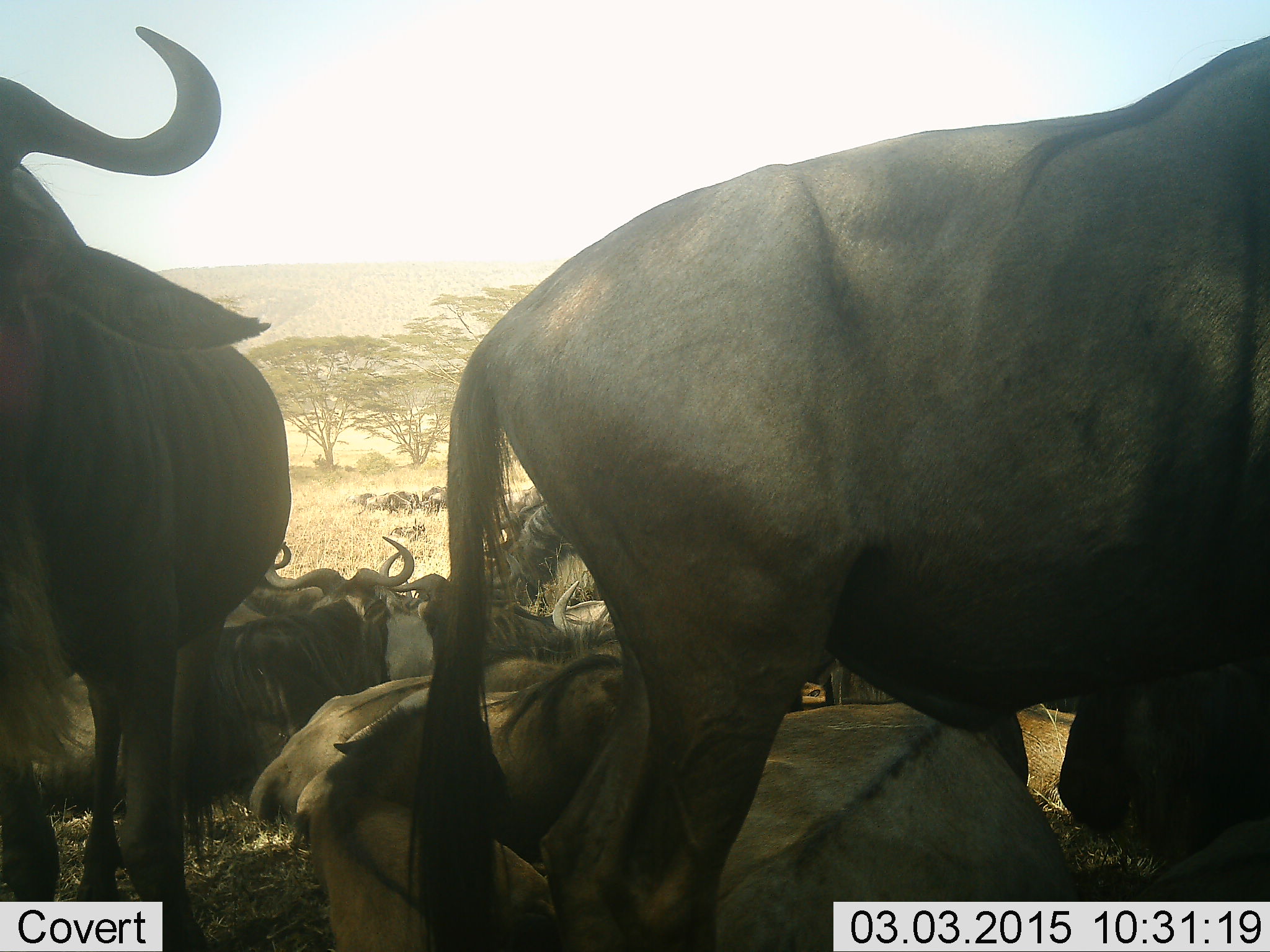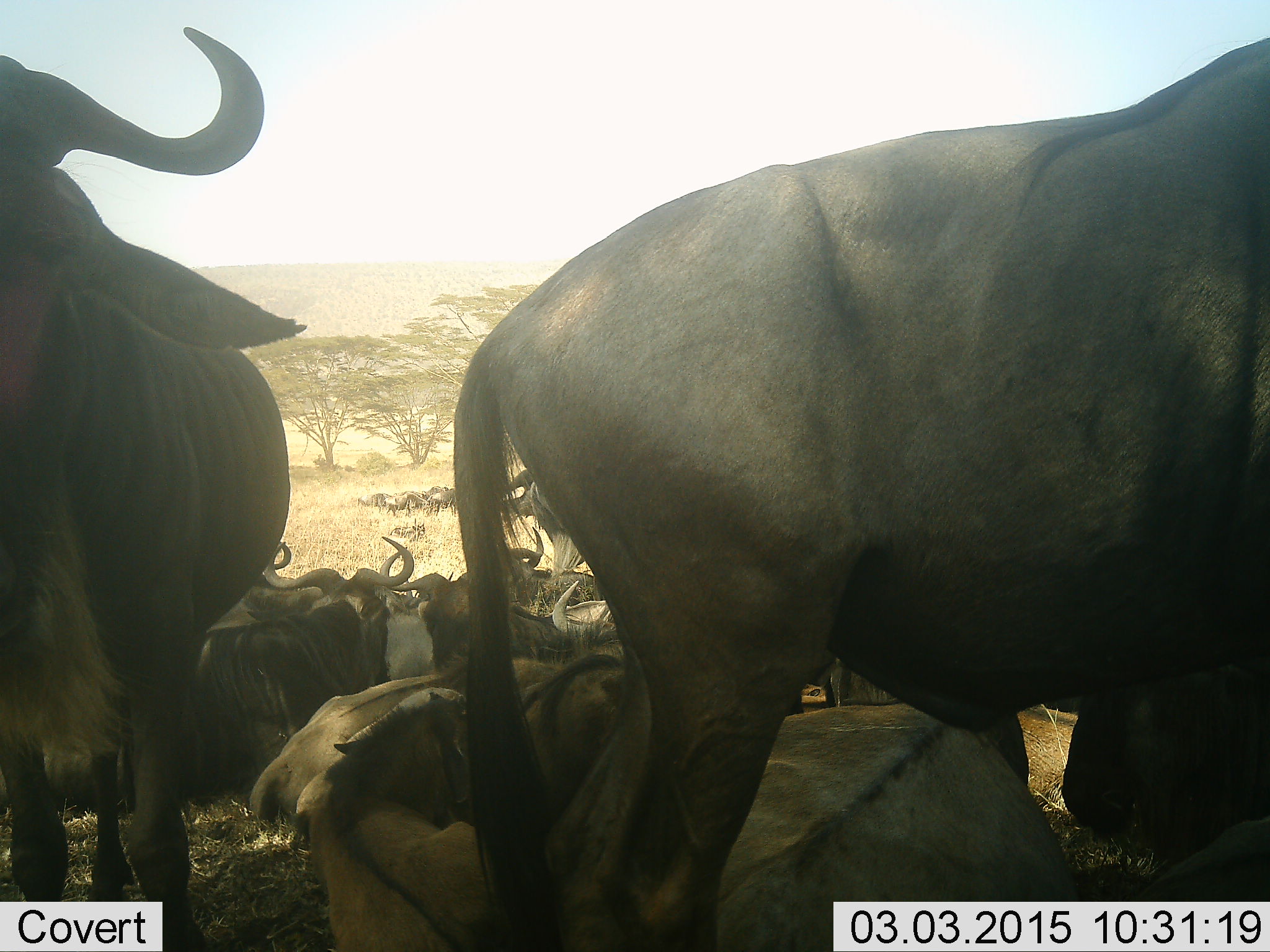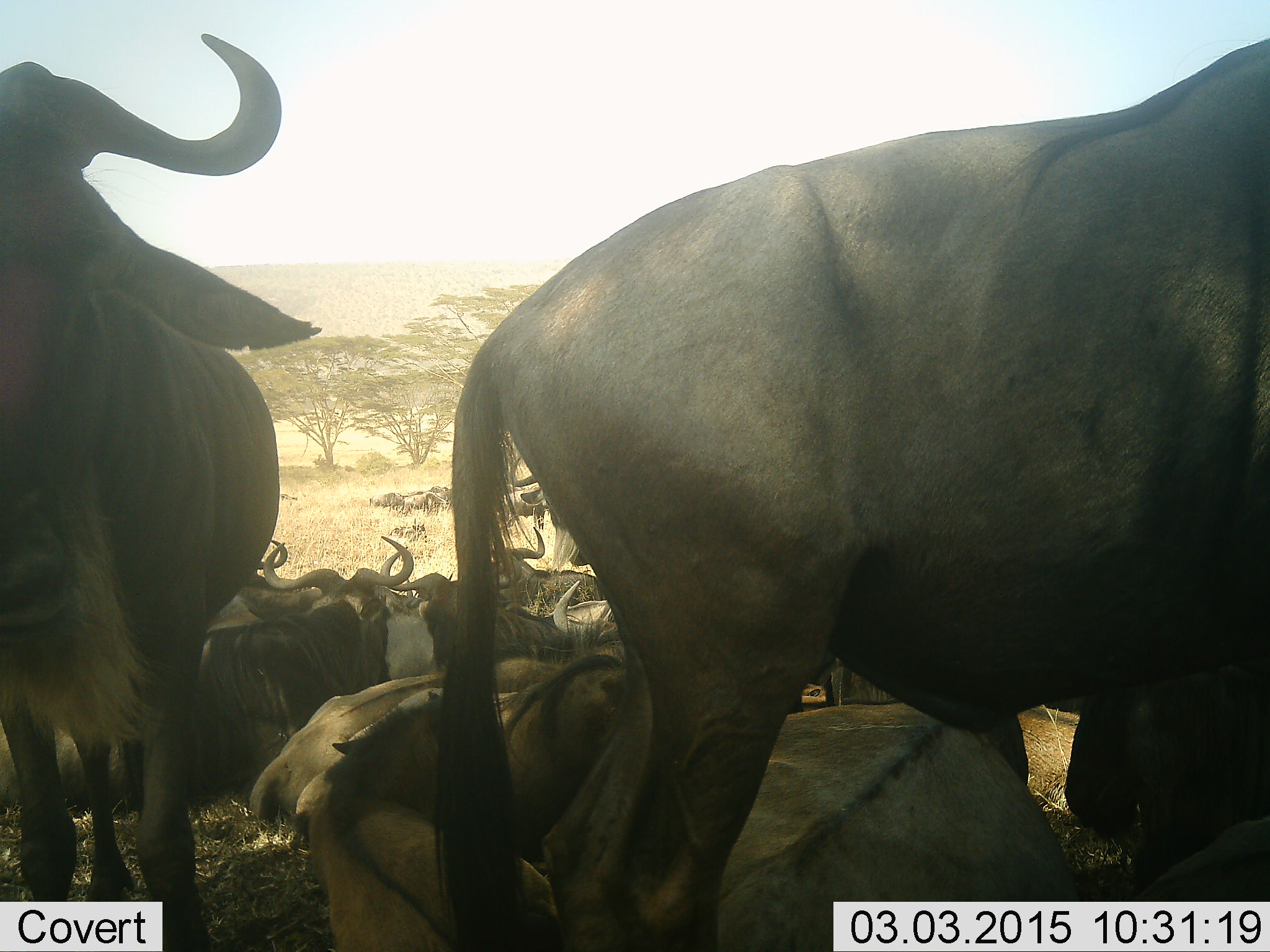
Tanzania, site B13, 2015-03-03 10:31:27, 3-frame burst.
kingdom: Animalia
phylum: Chordata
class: Mammalia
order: Artiodactyla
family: Bovidae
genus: Connochaetes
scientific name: Connochaetes taurinus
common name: blue wildebeest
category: wildebeest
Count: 11-50.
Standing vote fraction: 80%.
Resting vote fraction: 90%.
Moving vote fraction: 30%.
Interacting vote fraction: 10%.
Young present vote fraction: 0%.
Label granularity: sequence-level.